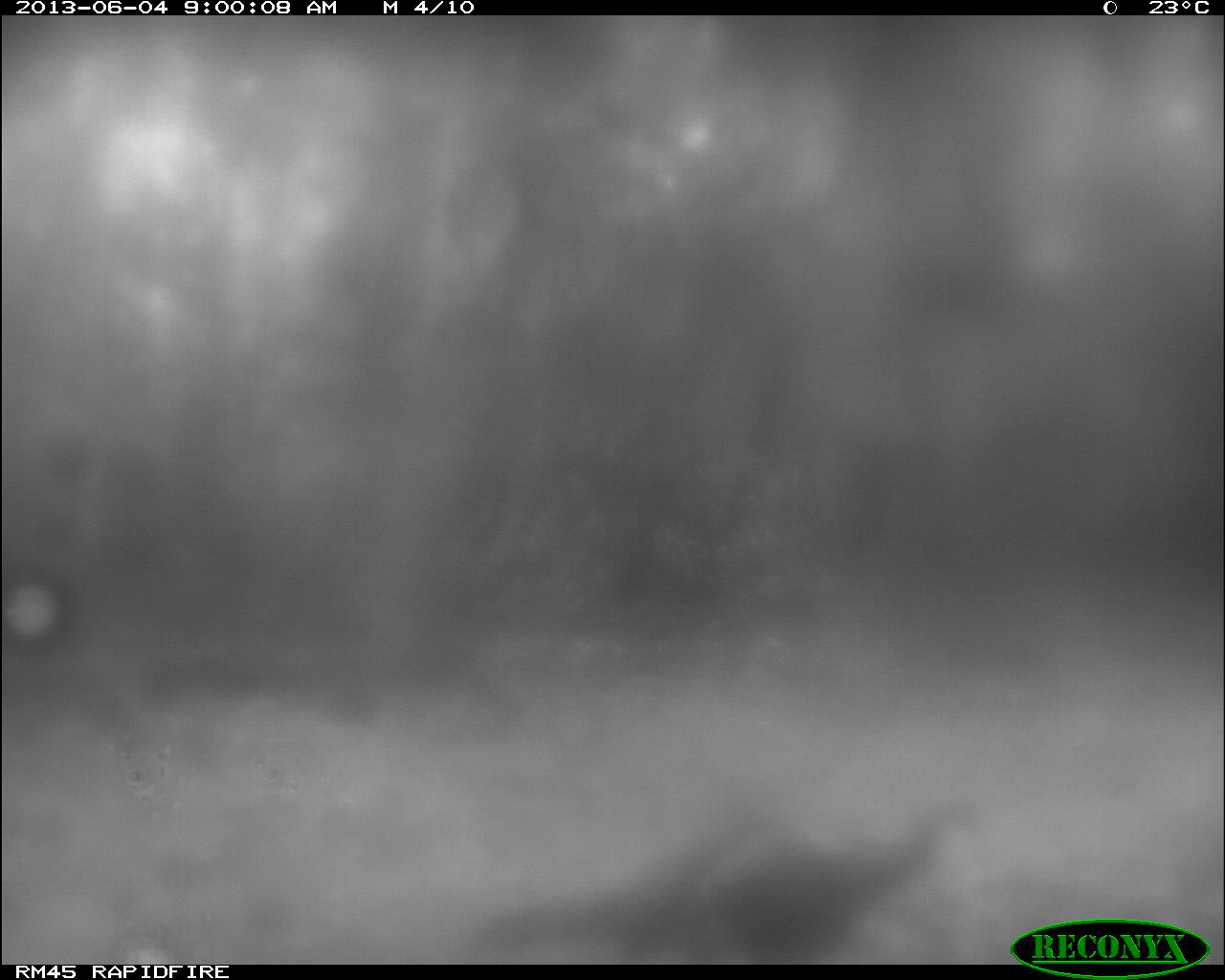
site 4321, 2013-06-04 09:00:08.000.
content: unidentified animal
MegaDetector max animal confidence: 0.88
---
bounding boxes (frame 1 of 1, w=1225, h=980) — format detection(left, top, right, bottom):
unknown: detection(461, 790, 987, 961)